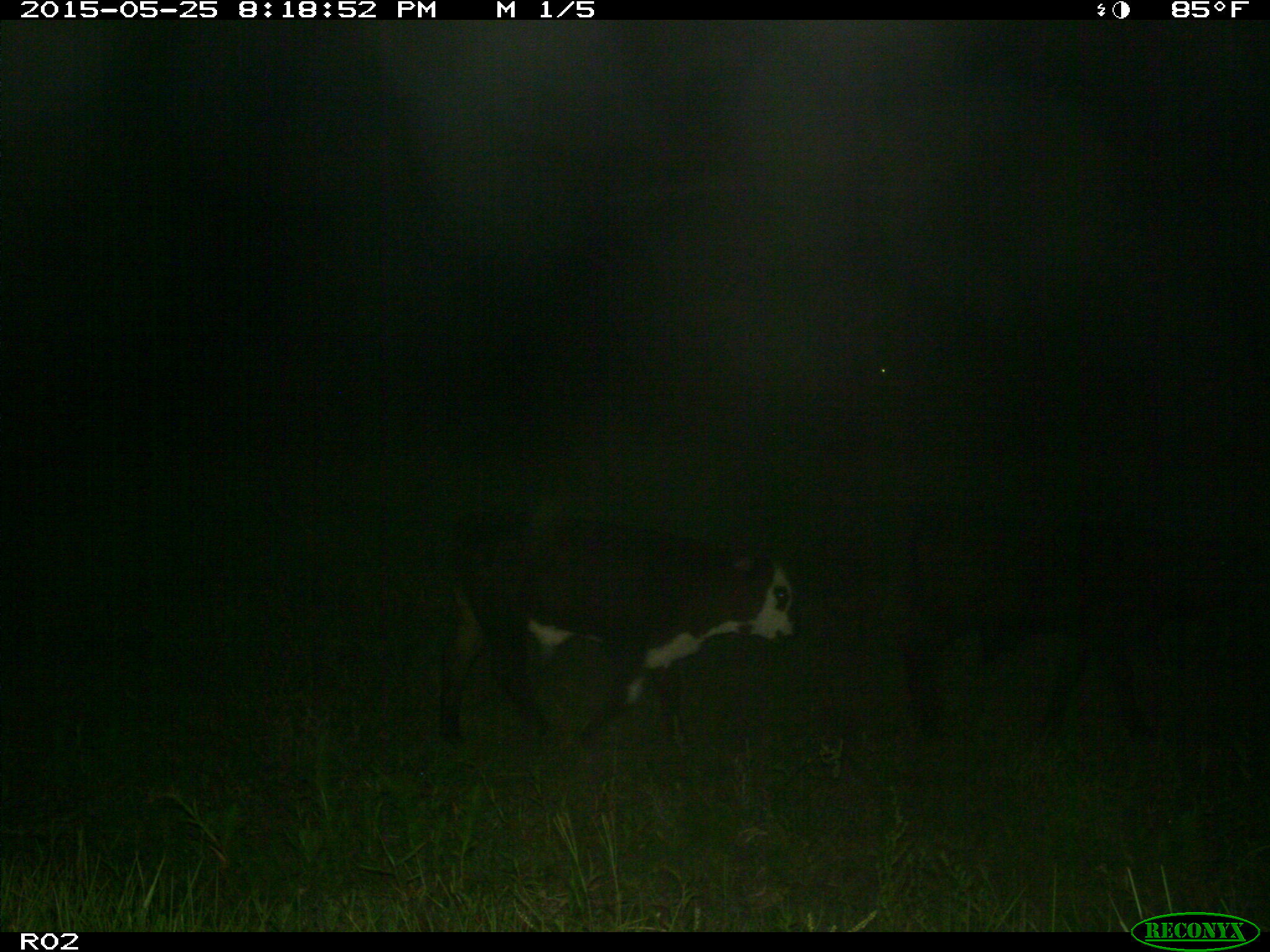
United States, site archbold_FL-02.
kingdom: Animalia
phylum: Chordata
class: Mammalia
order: Artiodactyla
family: Bovidae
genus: Bos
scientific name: Bos taurus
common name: domestic cow